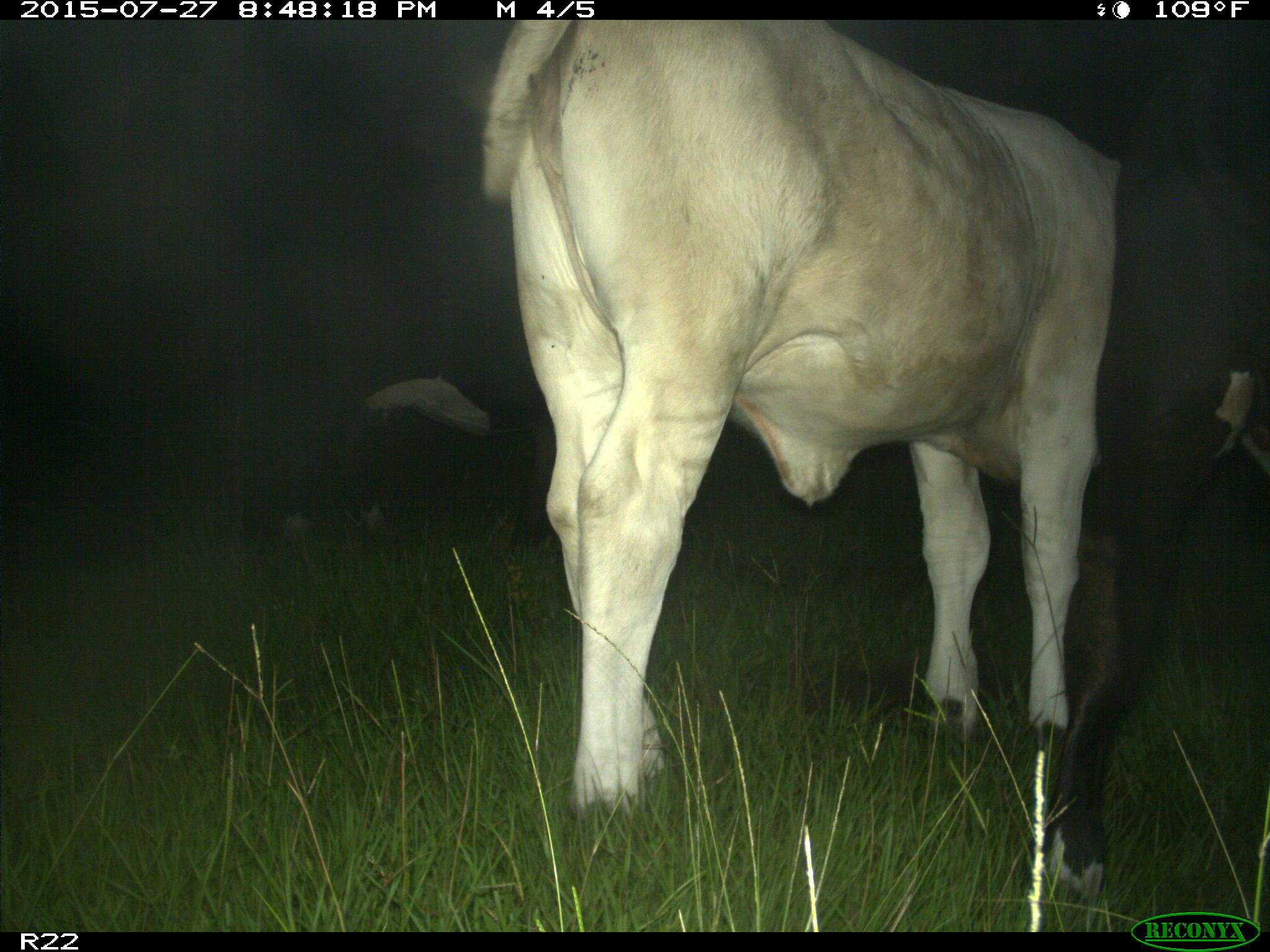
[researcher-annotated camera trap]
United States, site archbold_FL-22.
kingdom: Animalia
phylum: Chordata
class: Mammalia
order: Artiodactyla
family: Bovidae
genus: Bos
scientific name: Bos taurus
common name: domestic cow